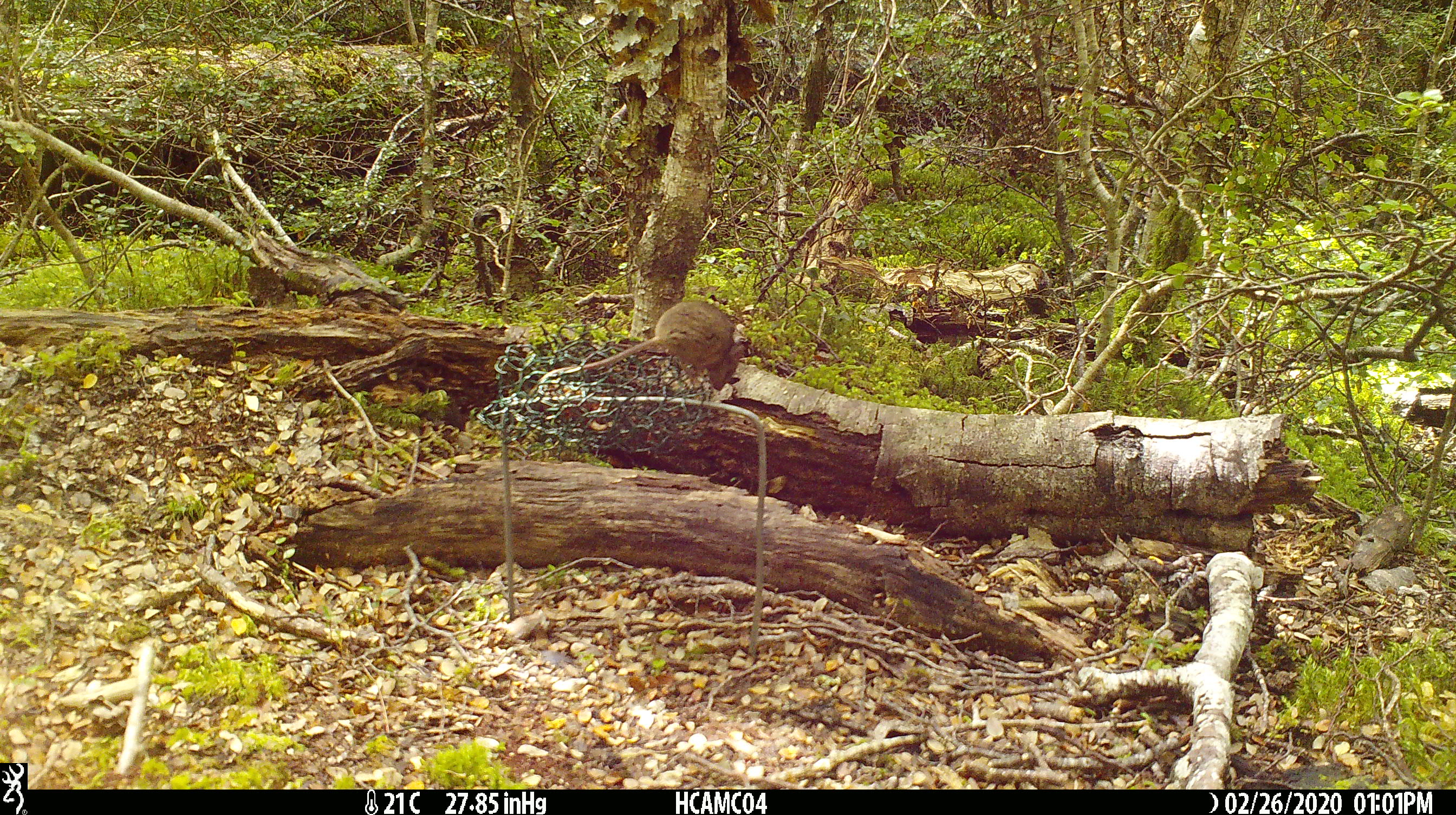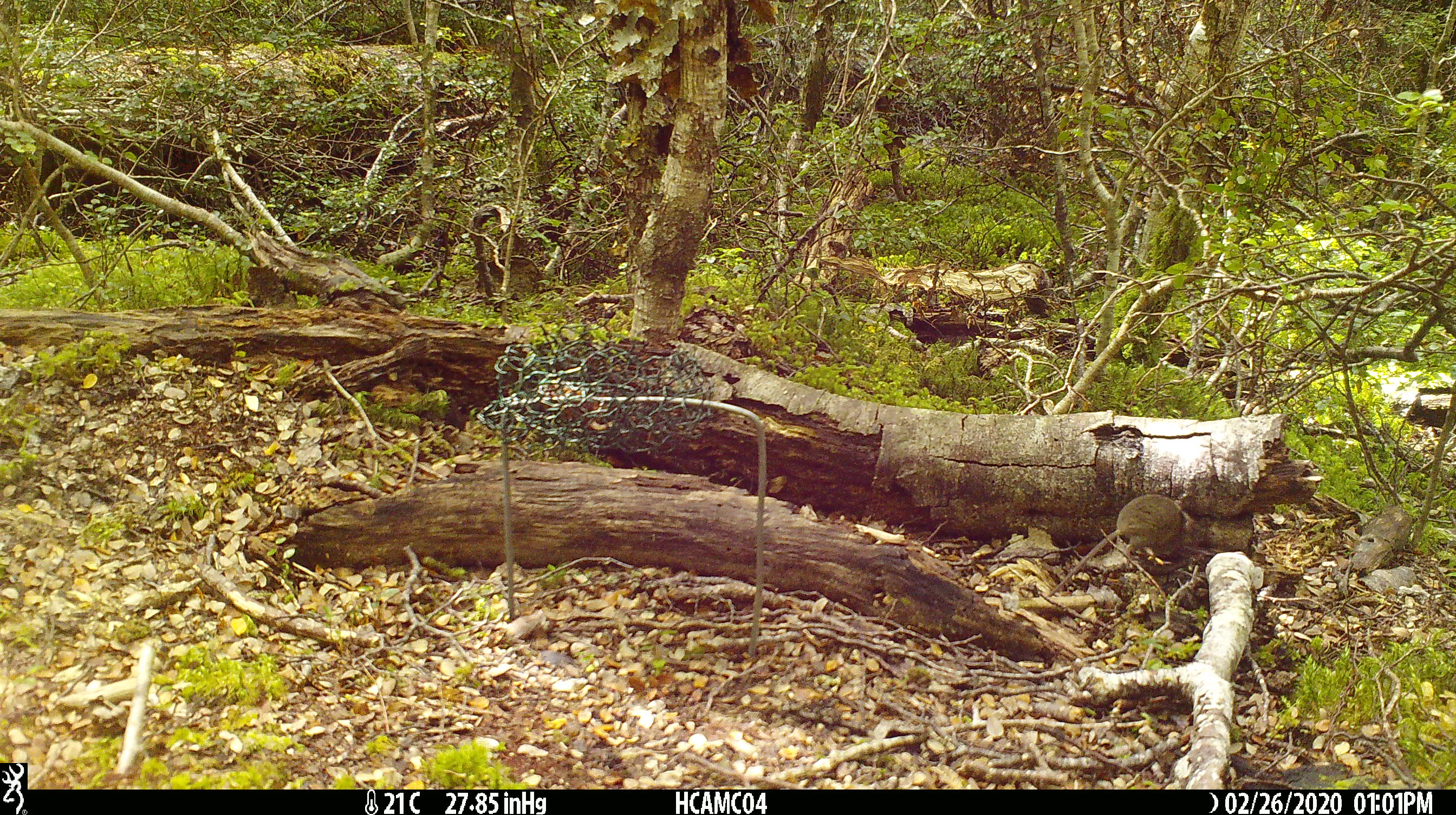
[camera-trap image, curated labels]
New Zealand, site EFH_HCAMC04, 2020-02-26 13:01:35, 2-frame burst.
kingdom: Animalia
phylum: Chordata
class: Mammalia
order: Rodentia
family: Muridae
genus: Mus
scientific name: Mus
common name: mouse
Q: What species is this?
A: Mouse (Mus).